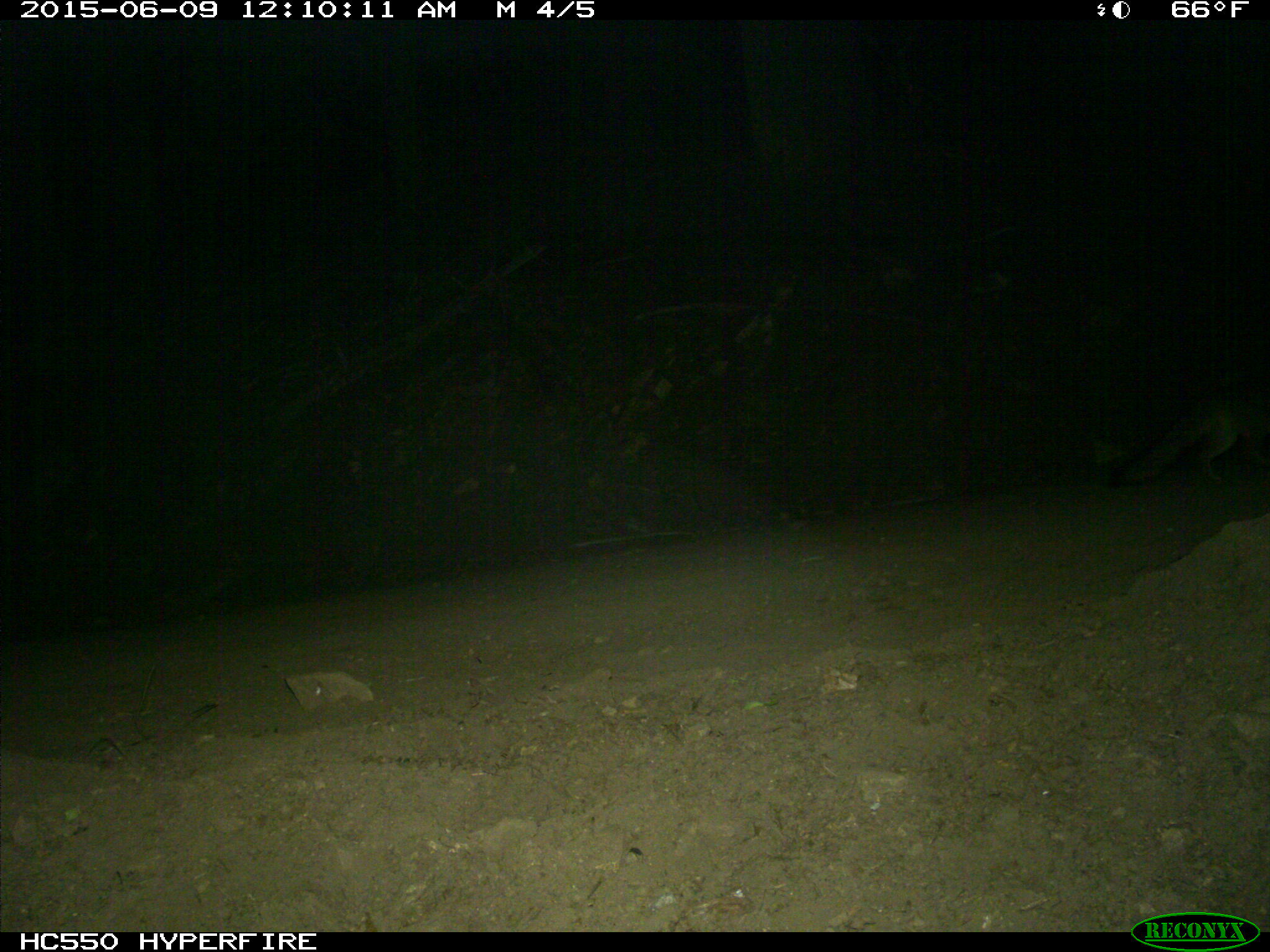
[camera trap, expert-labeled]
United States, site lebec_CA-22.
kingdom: Animalia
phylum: Chordata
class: Mammalia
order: Carnivora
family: Canidae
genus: Urocyon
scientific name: Urocyon cinereoargenteus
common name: gray fox